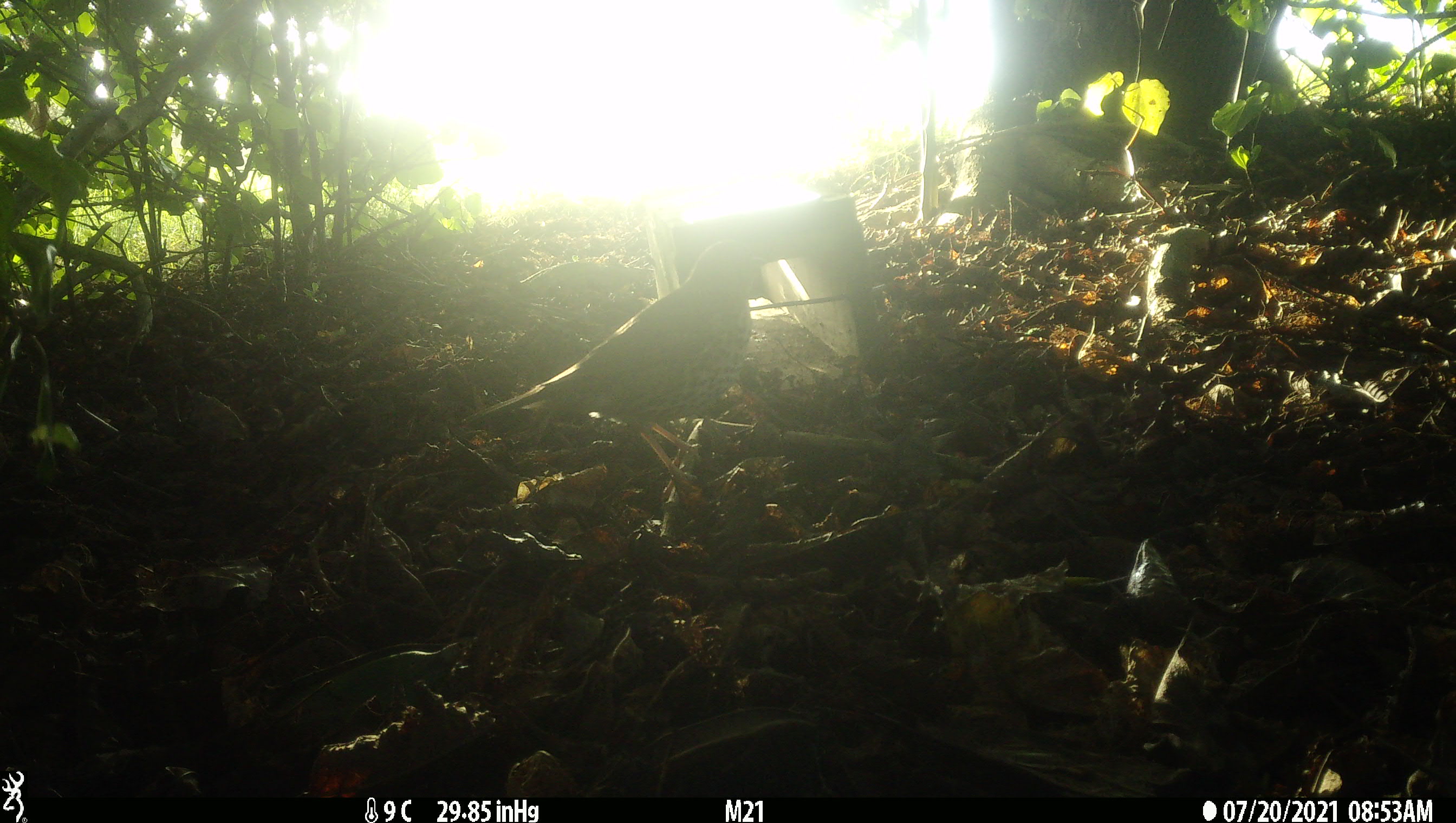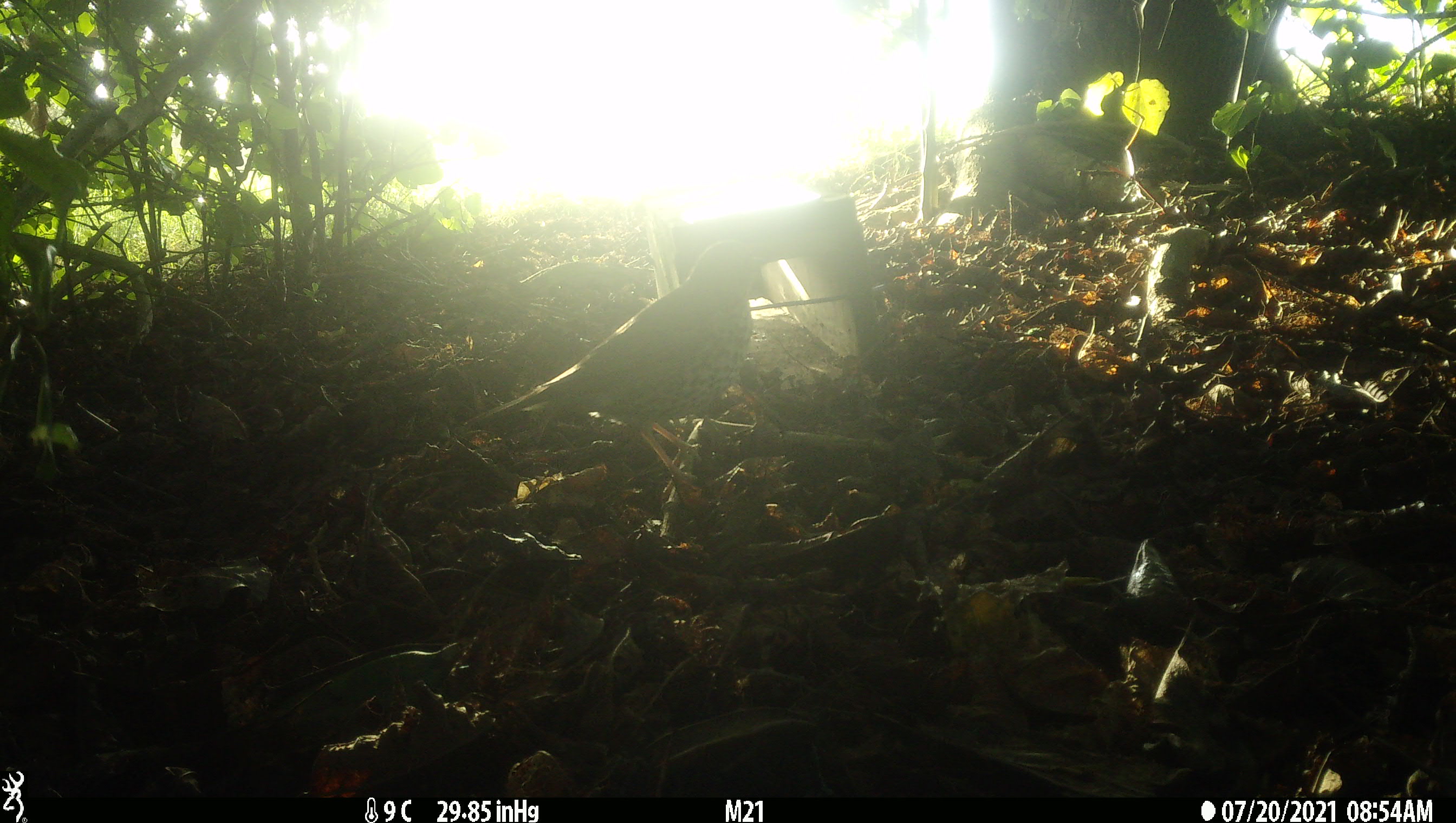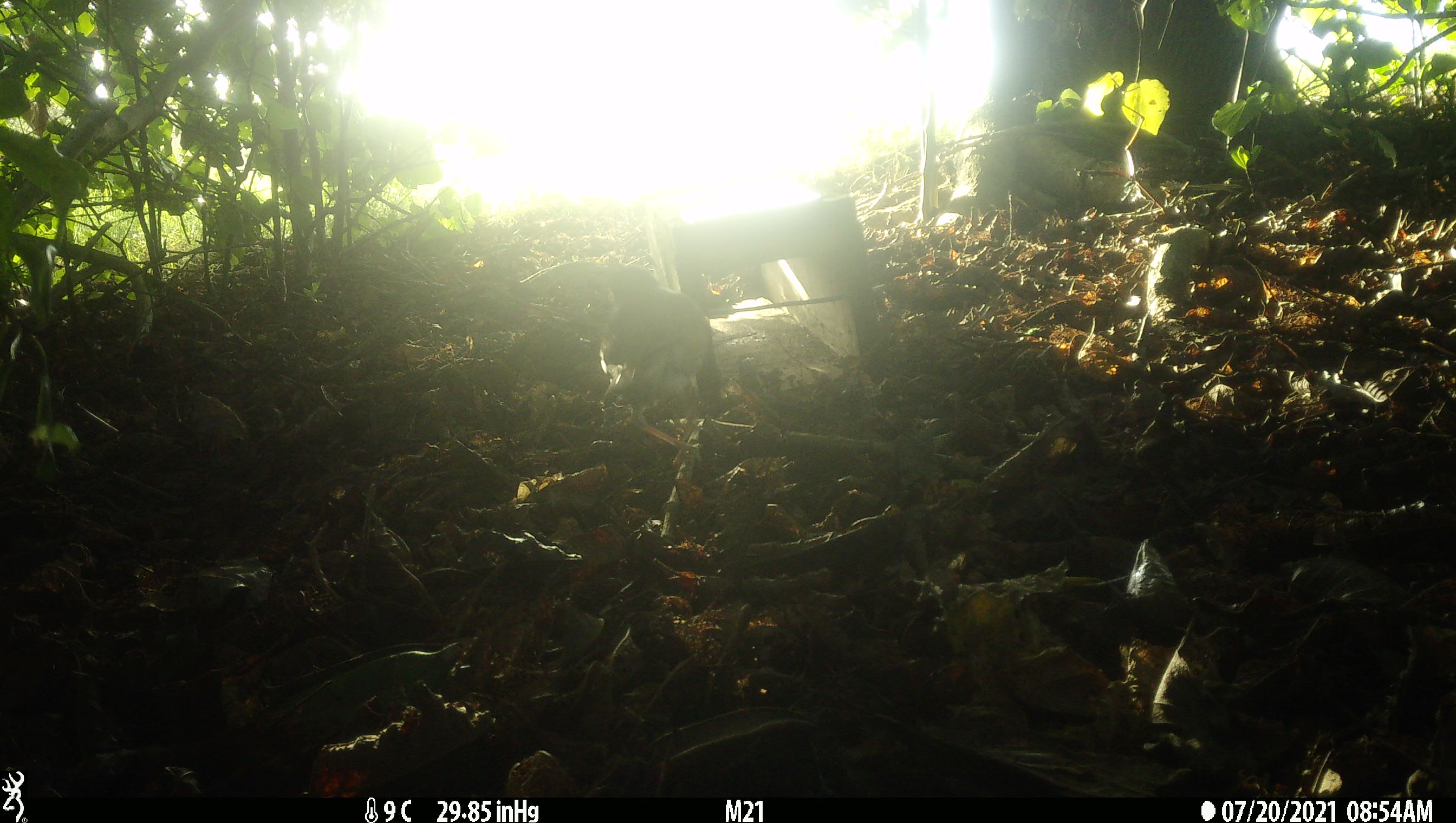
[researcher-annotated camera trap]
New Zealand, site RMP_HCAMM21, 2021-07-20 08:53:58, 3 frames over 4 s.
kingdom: Animalia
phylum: Chordata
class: Aves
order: Passeriformes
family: Turdidae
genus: Turdus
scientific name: Turdus philomelos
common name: song thrush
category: thrush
Thrush (song thrush) (Turdus philomelos).